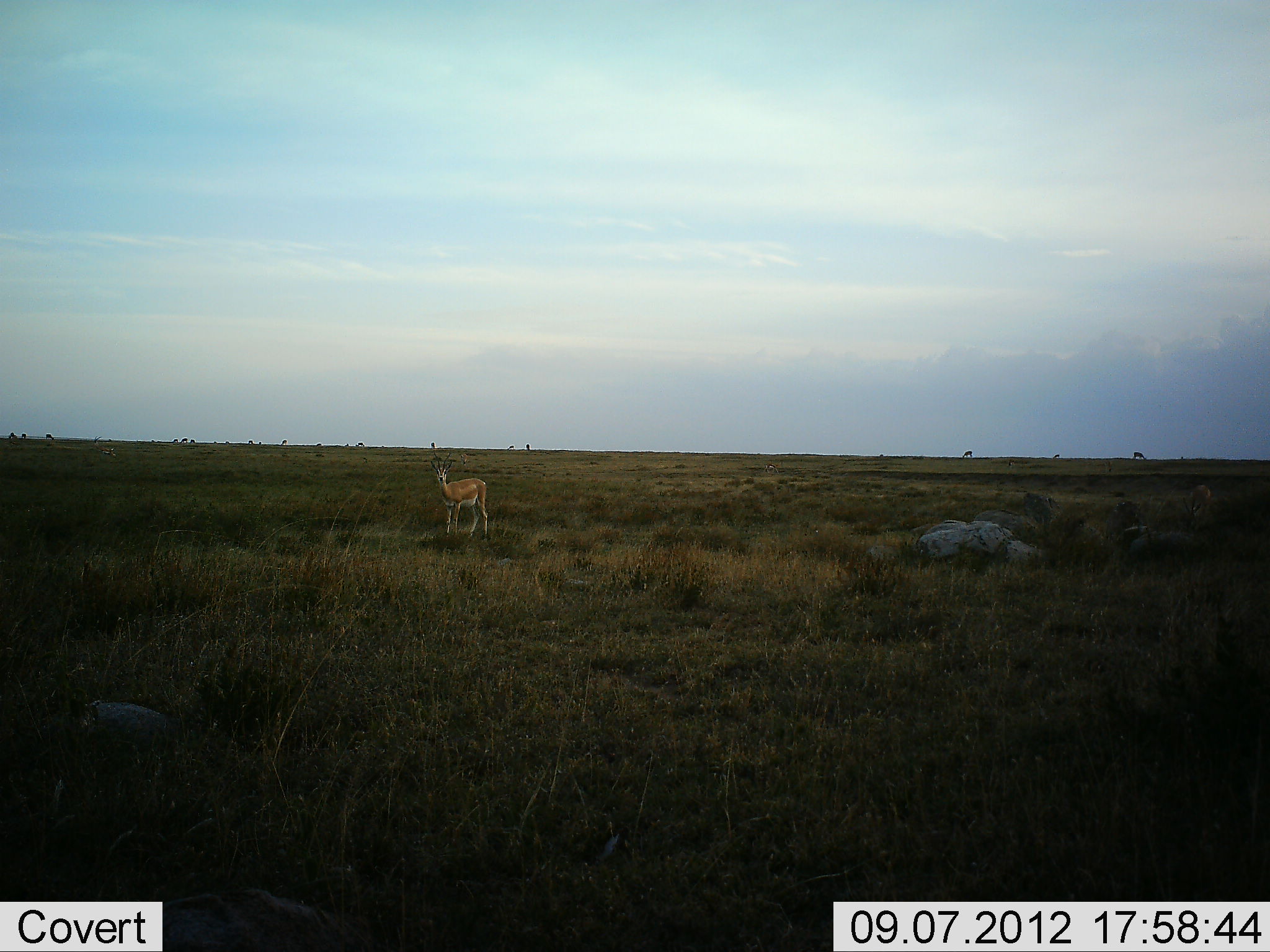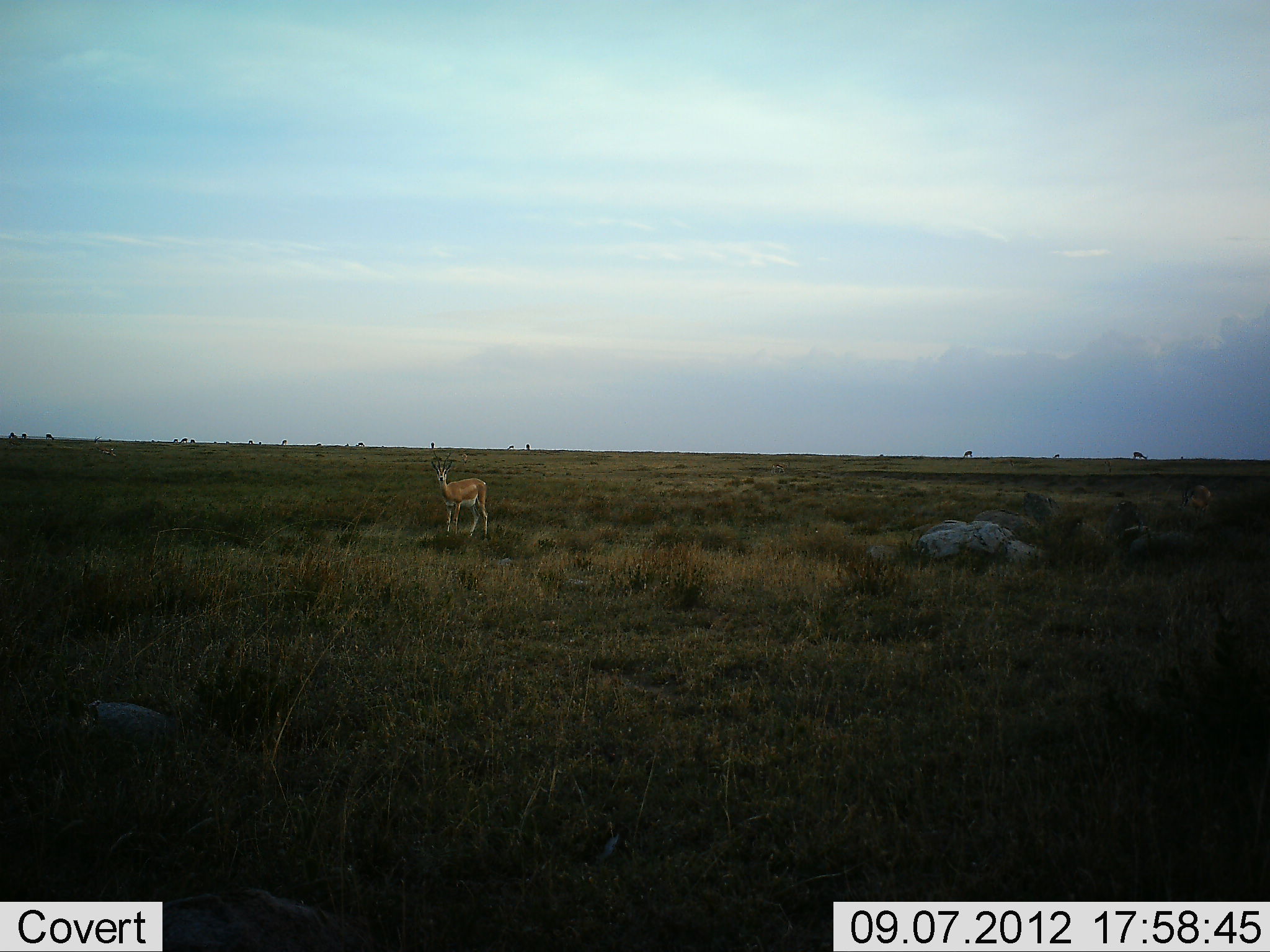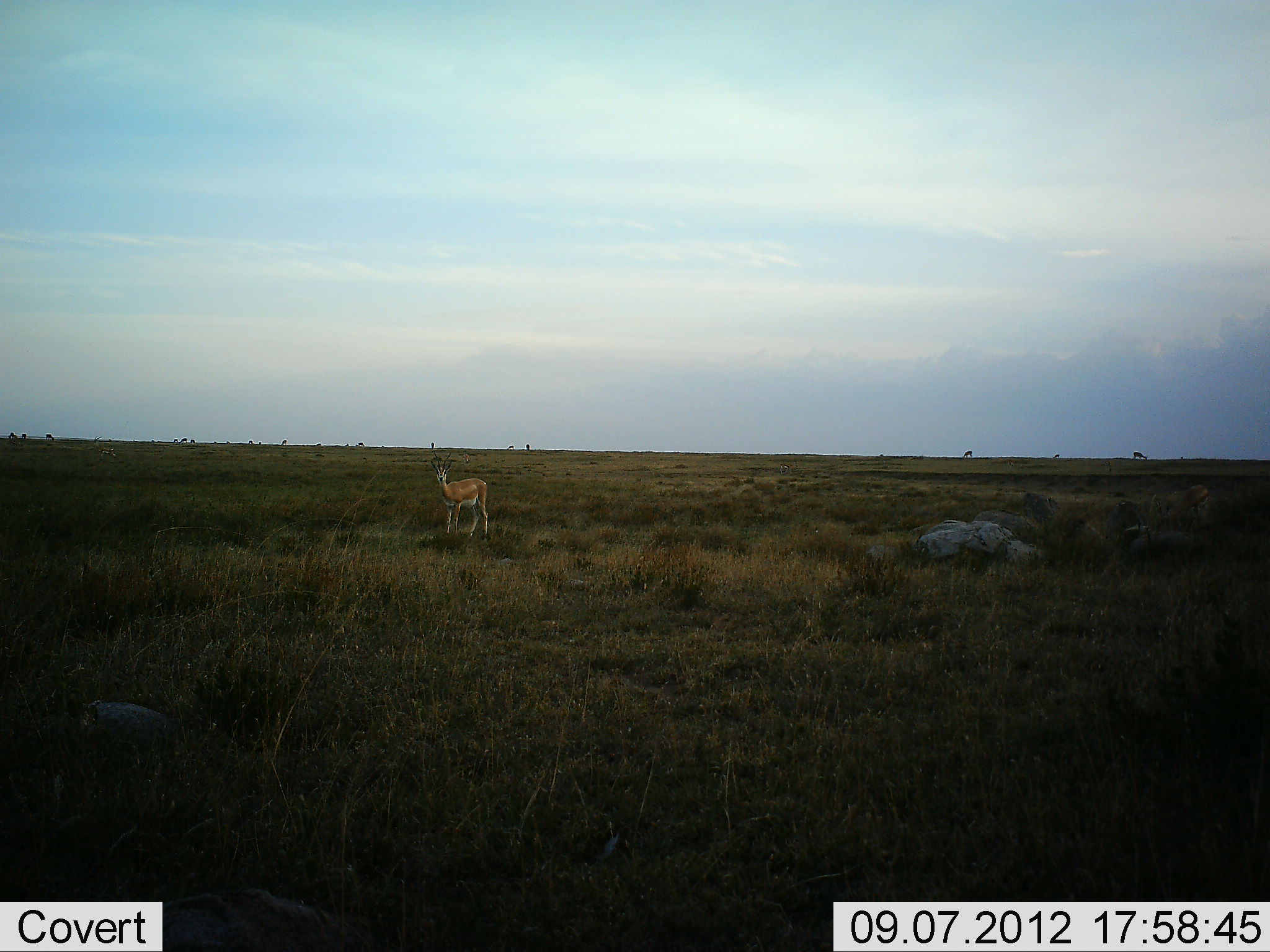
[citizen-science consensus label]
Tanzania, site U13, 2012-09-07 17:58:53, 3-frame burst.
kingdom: Animalia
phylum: Chordata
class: Mammalia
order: Artiodactyla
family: Bovidae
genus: Nanger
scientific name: Nanger granti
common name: grant's gazelle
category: gazellegrants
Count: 1.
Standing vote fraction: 100%.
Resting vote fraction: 0%.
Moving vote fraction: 0%.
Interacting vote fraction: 0%.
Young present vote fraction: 0%.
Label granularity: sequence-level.